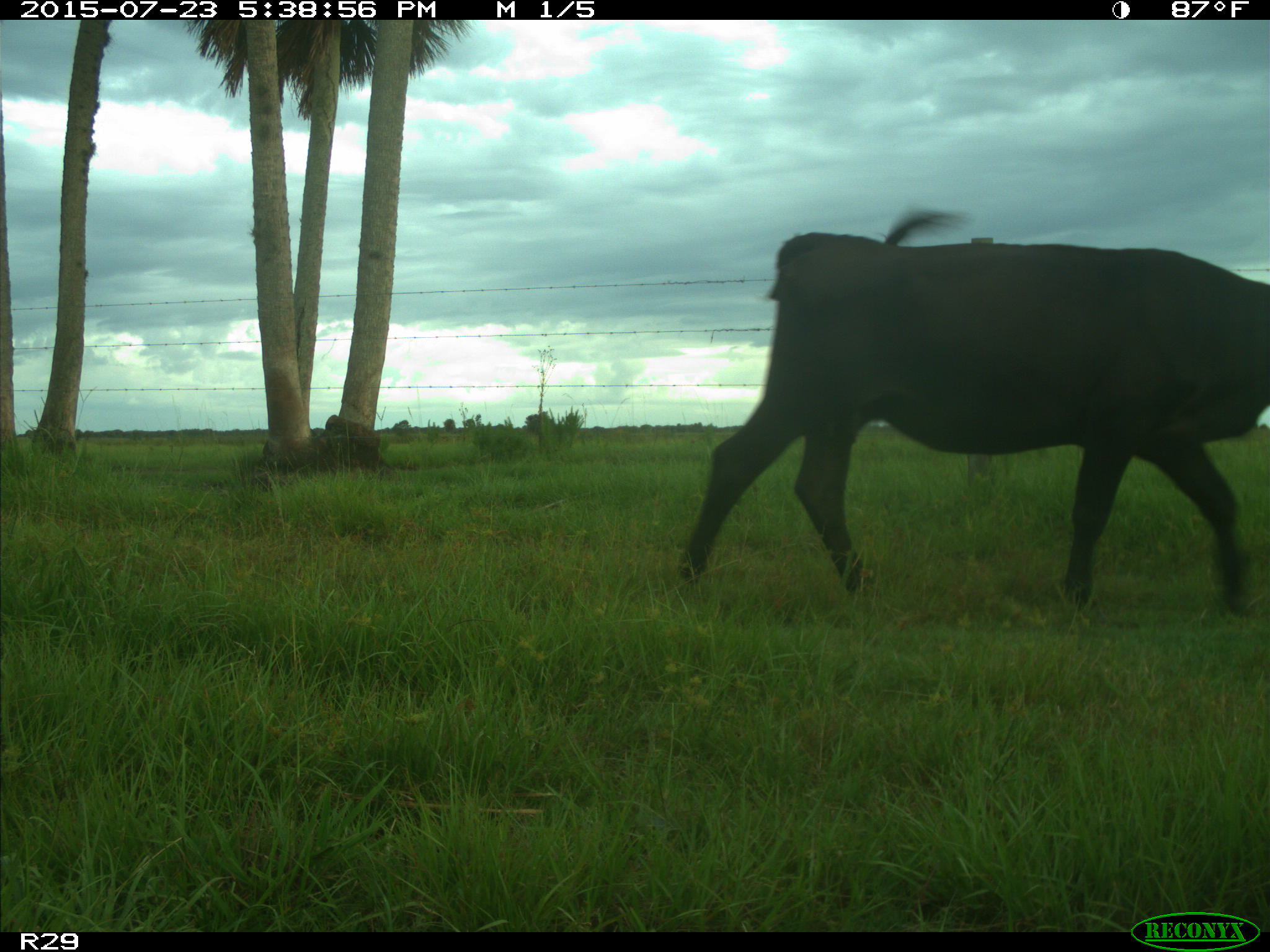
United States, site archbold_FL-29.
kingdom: Animalia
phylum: Chordata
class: Mammalia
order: Artiodactyla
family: Bovidae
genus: Bos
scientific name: Bos taurus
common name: domestic cow